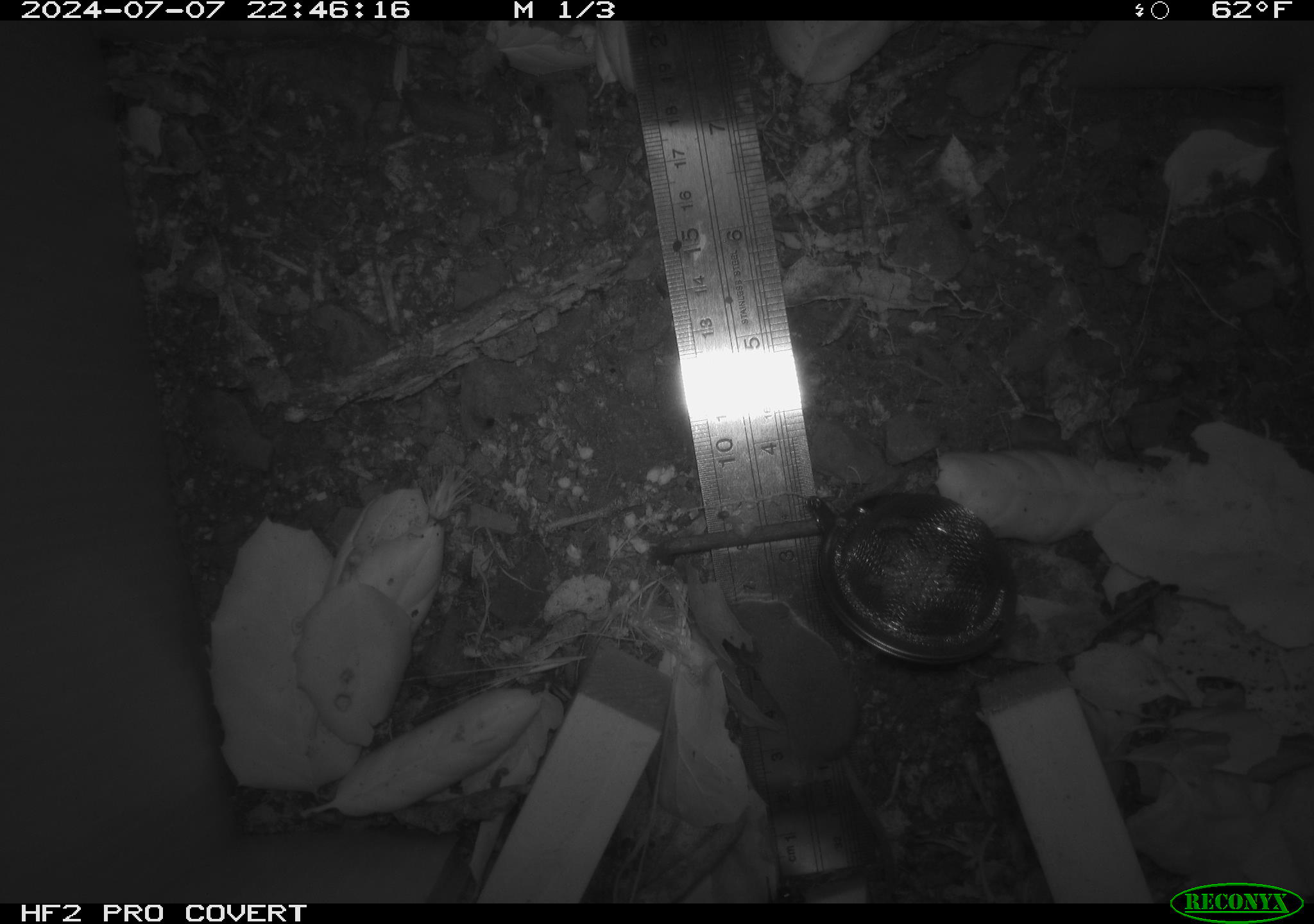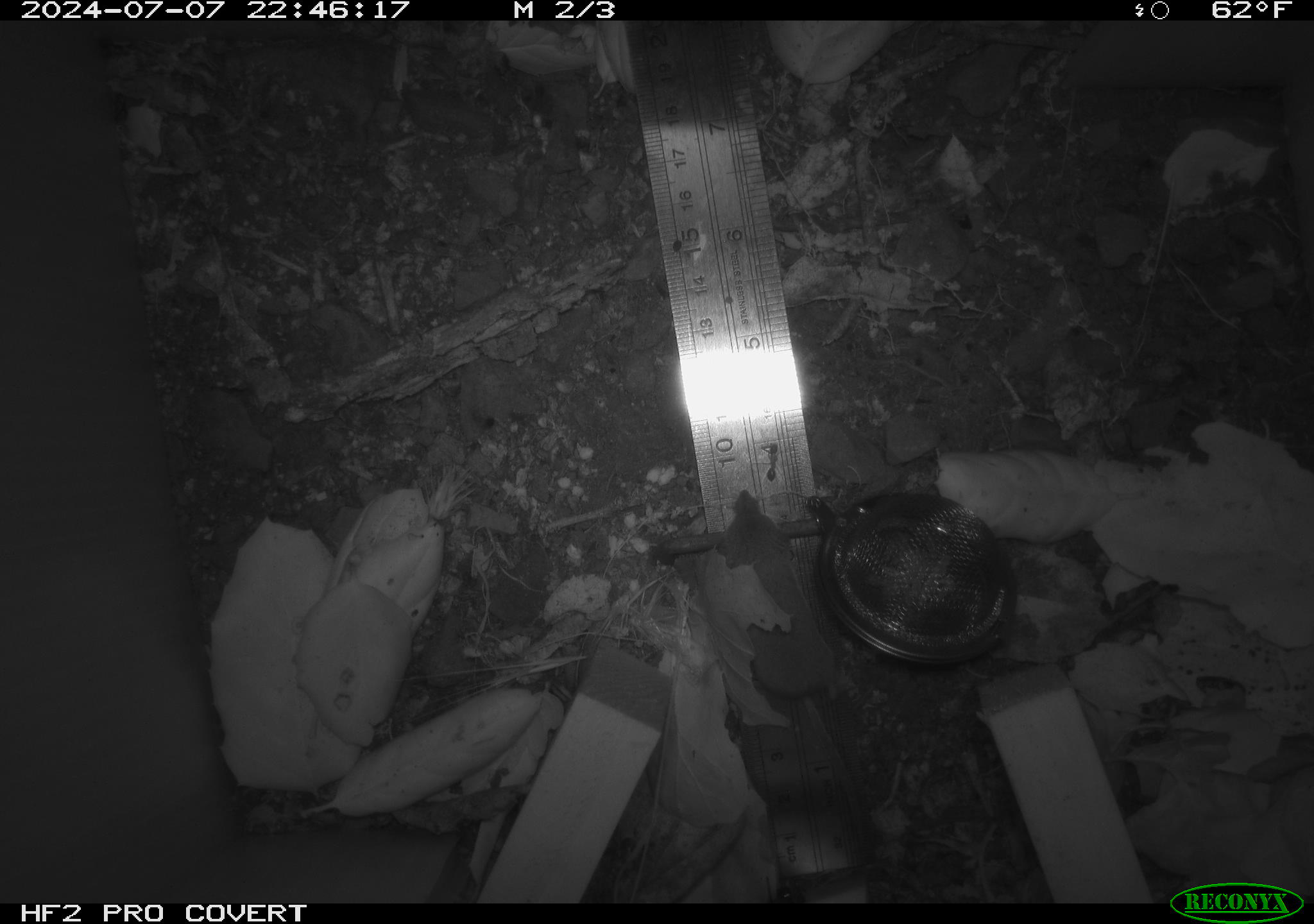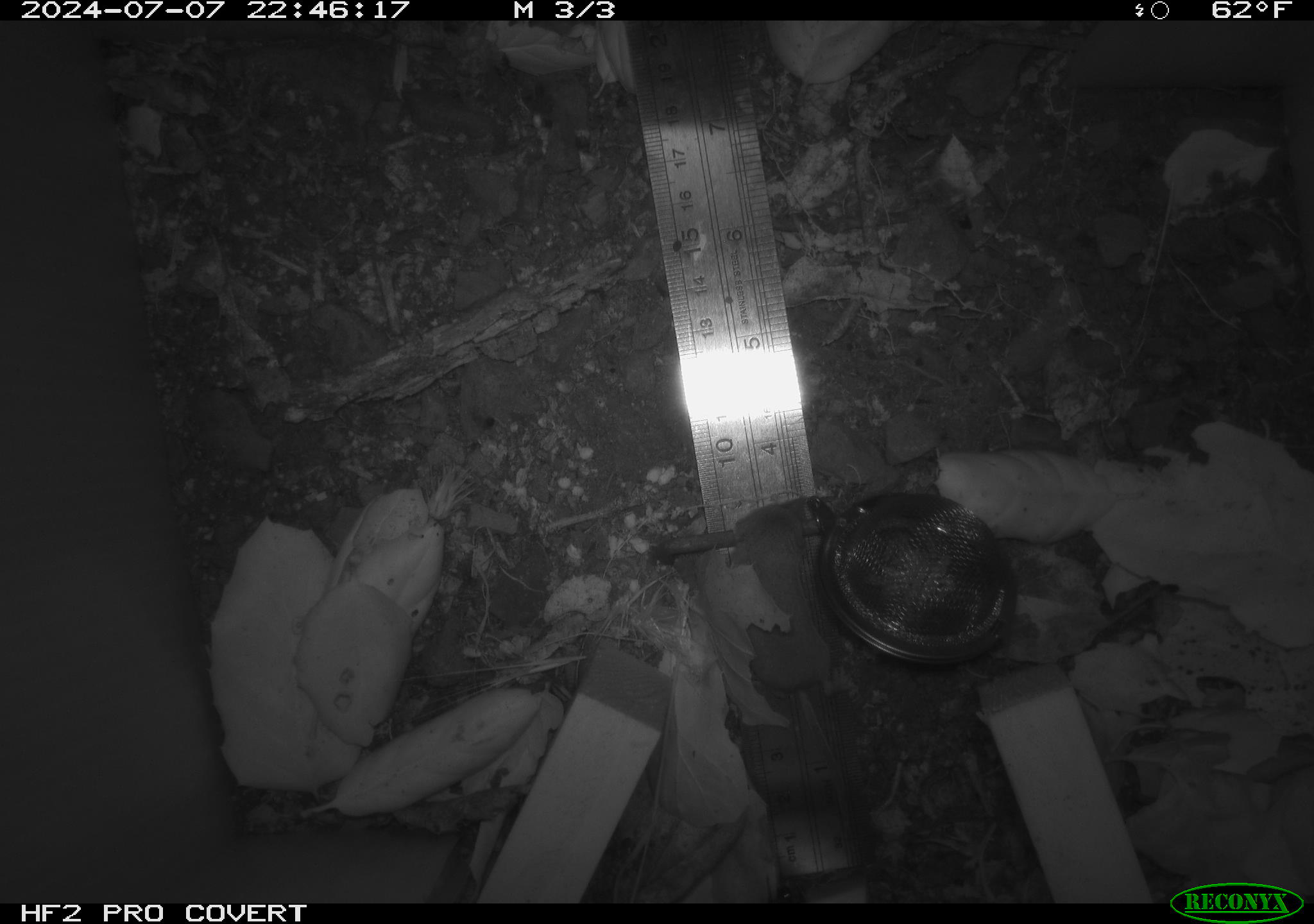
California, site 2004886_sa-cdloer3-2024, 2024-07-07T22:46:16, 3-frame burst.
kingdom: Animalia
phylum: Chordata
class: Mammalia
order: Rodentia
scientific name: Rodentia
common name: rodent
Rodent (Rodentia).